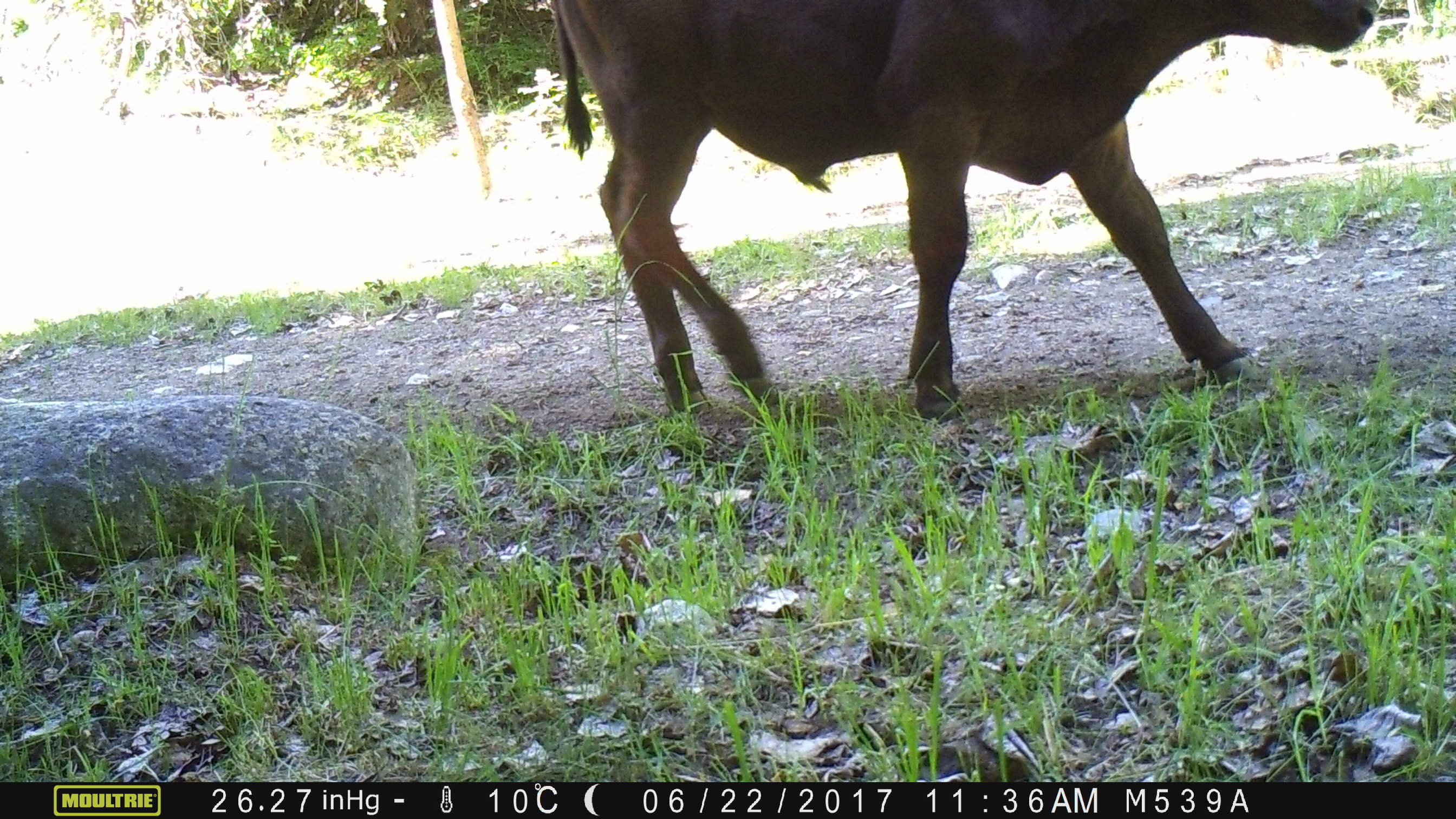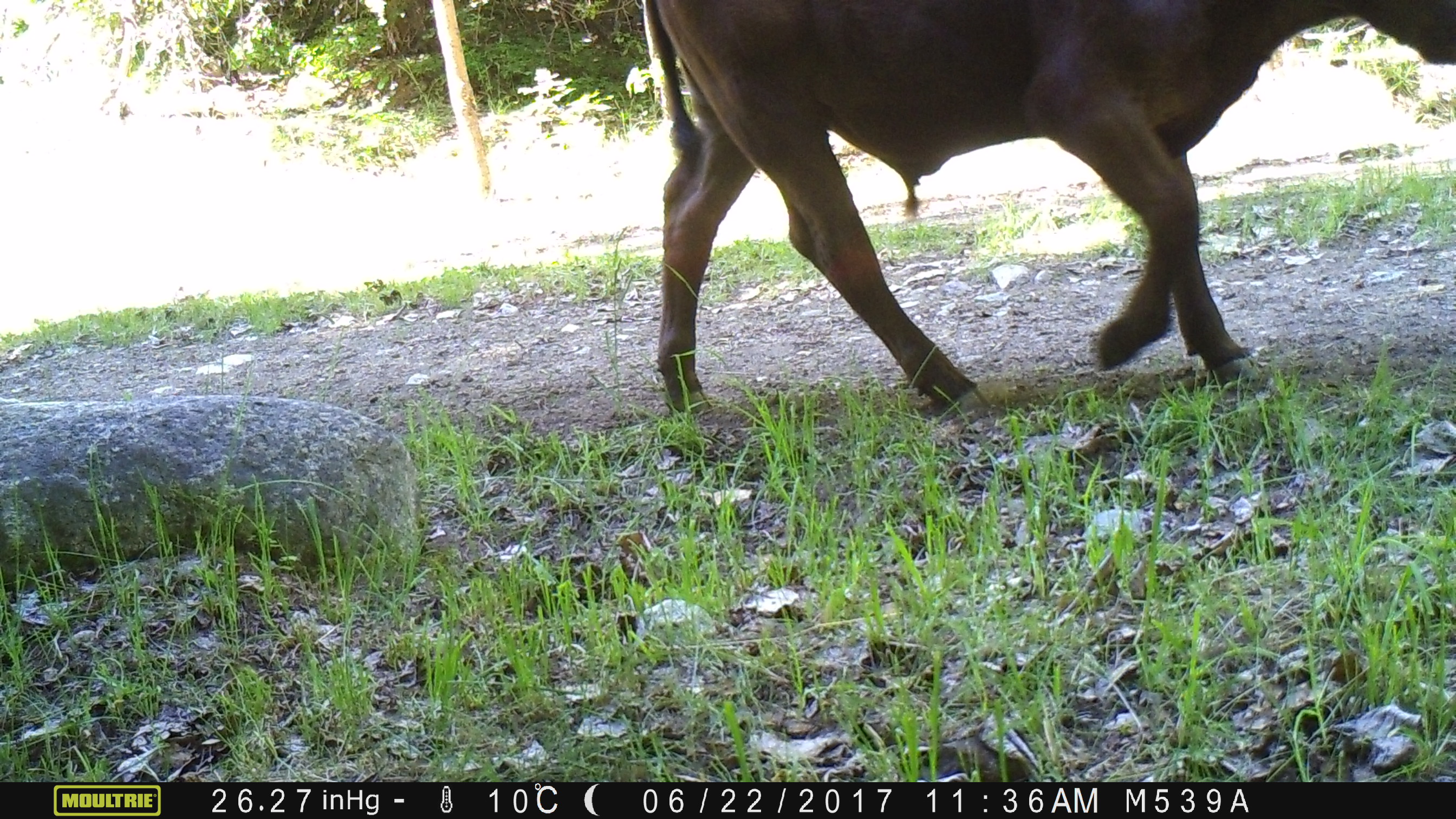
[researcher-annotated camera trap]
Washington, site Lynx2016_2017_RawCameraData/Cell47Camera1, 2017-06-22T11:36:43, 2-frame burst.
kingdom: Animalia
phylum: Chordata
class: Mammalia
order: Artiodactyla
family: Bovidae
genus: Bos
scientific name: Bos taurus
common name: domestic cattle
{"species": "domestic cattle (Bos taurus)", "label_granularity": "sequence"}